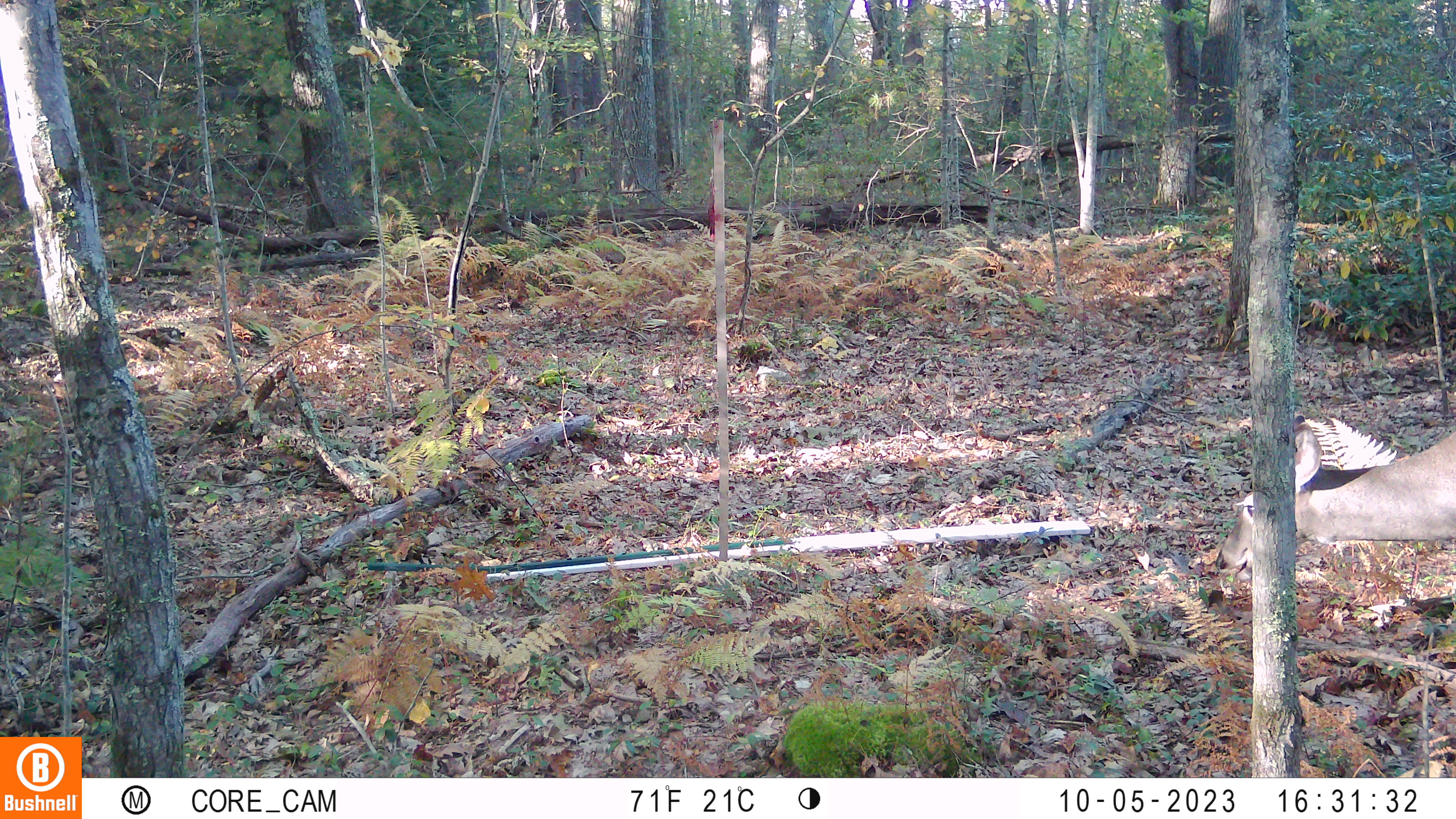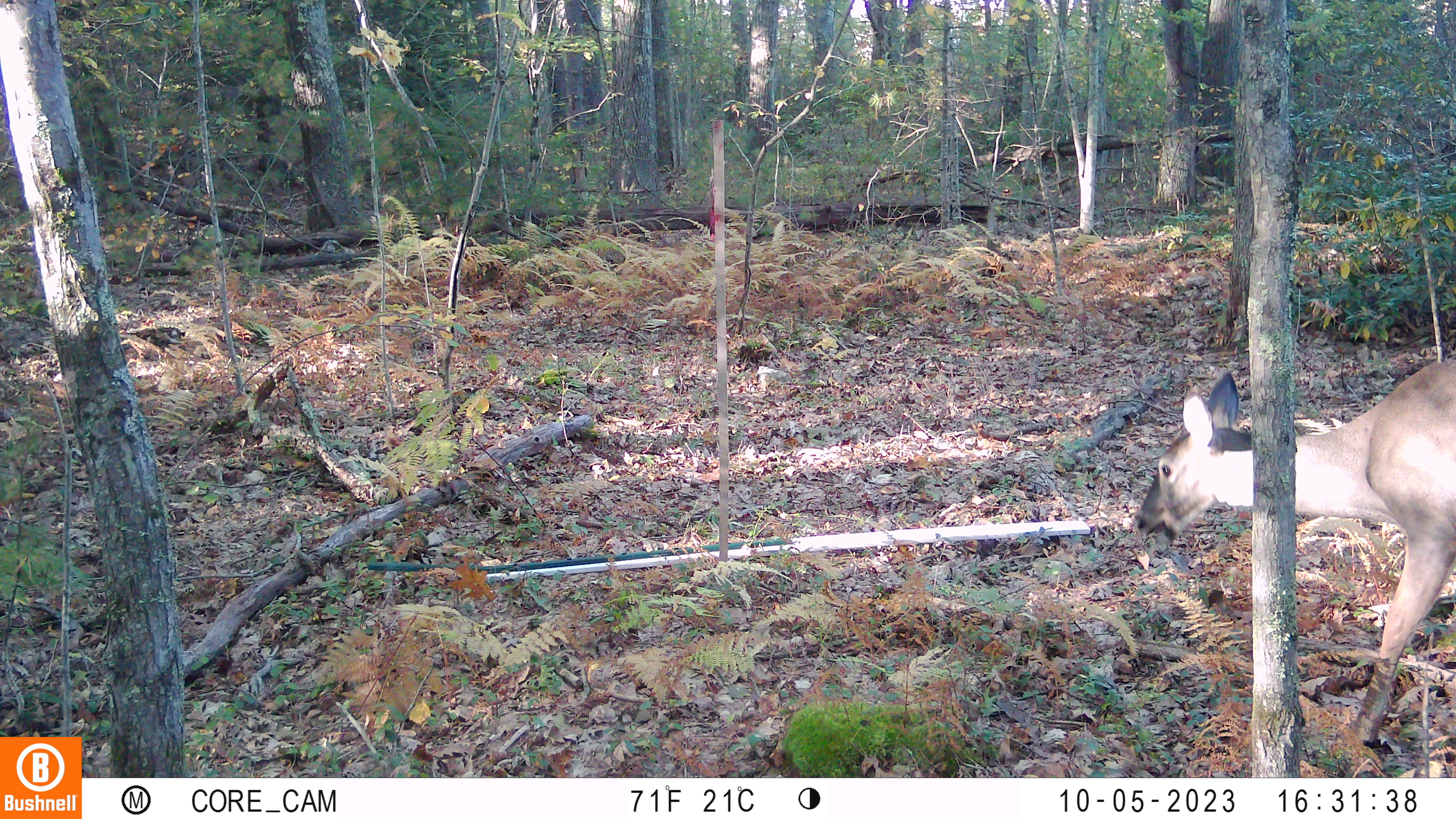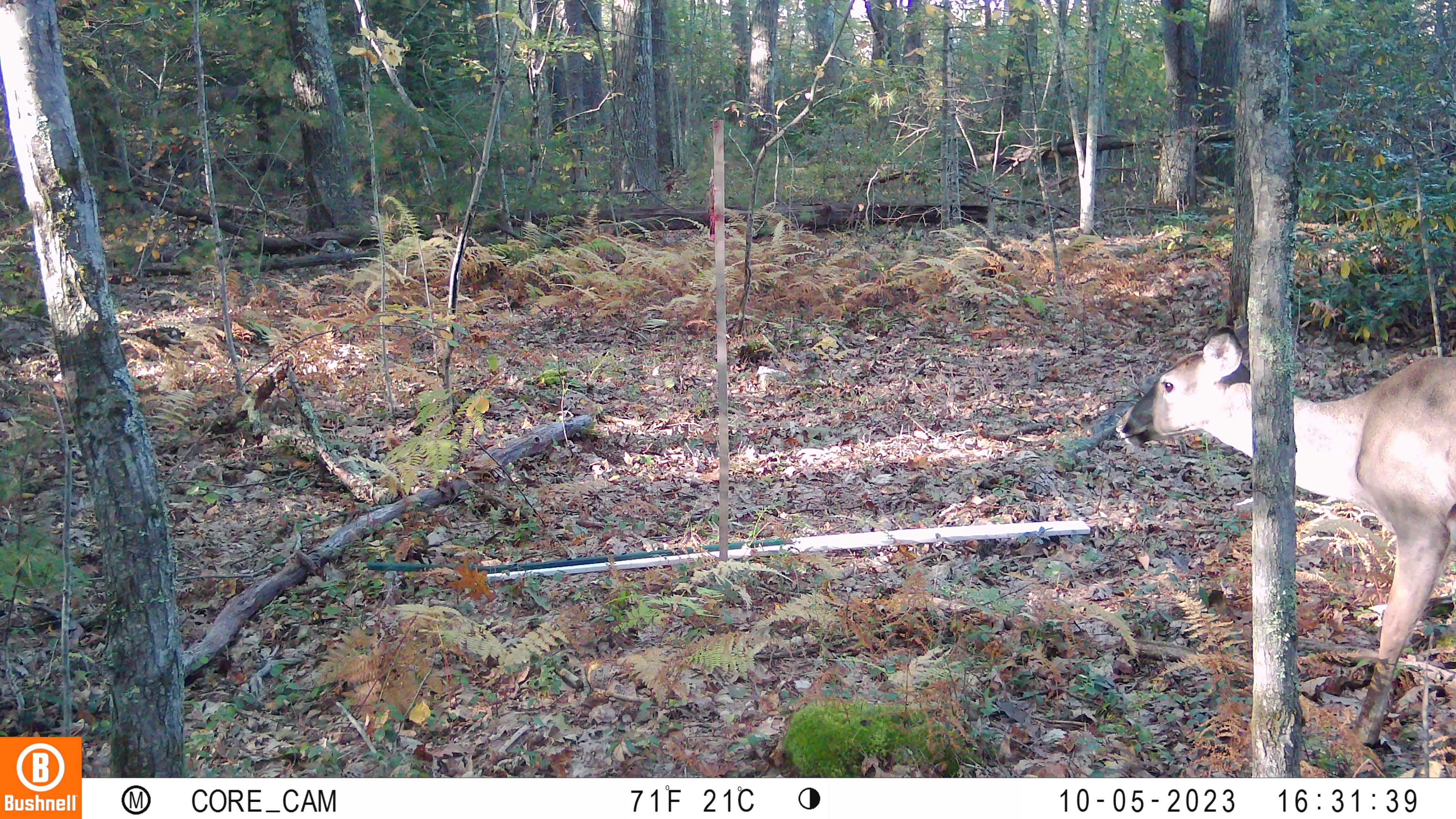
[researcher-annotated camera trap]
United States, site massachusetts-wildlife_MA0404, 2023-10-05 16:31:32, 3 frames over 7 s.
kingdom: Animalia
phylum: Chordata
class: Mammalia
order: Artiodactyla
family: Cervidae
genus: Odocoileus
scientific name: Odocoileus virginianus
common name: white-tailed deer